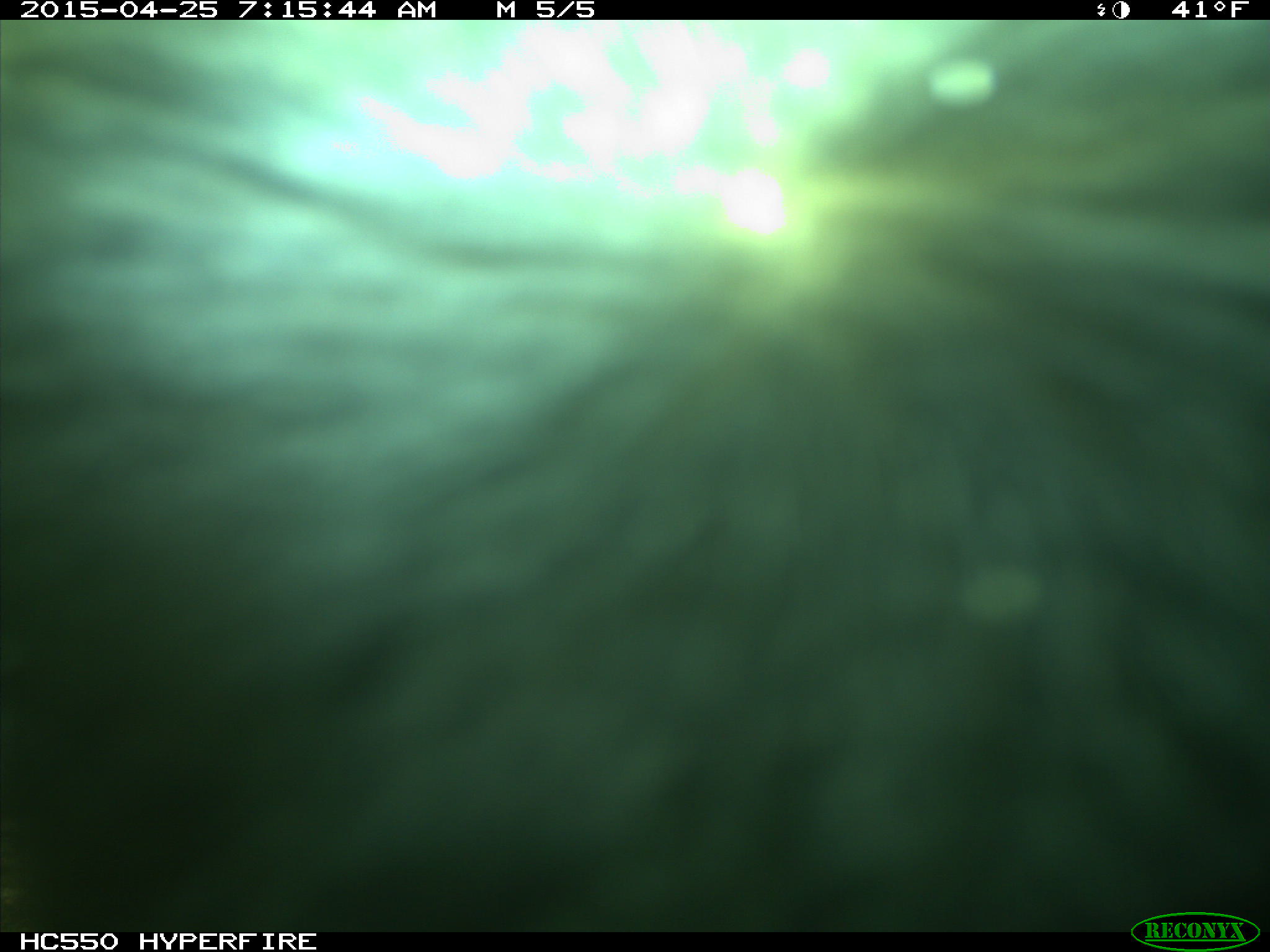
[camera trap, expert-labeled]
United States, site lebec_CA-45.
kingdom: Animalia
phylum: Chordata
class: Mammalia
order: Artiodactyla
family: Bovidae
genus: Bos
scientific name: Bos taurus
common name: domestic cow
Bos taurus (domestic cow).